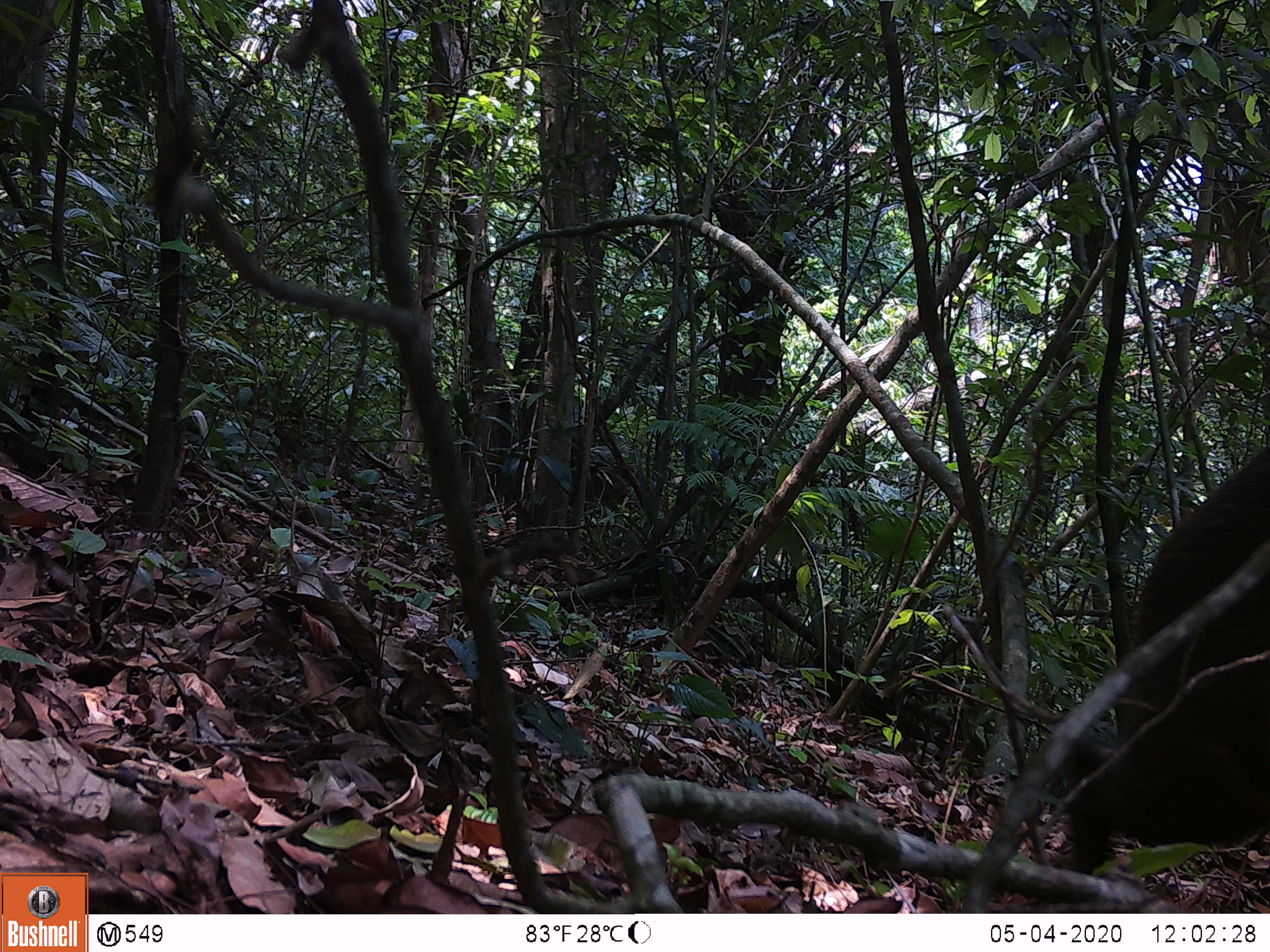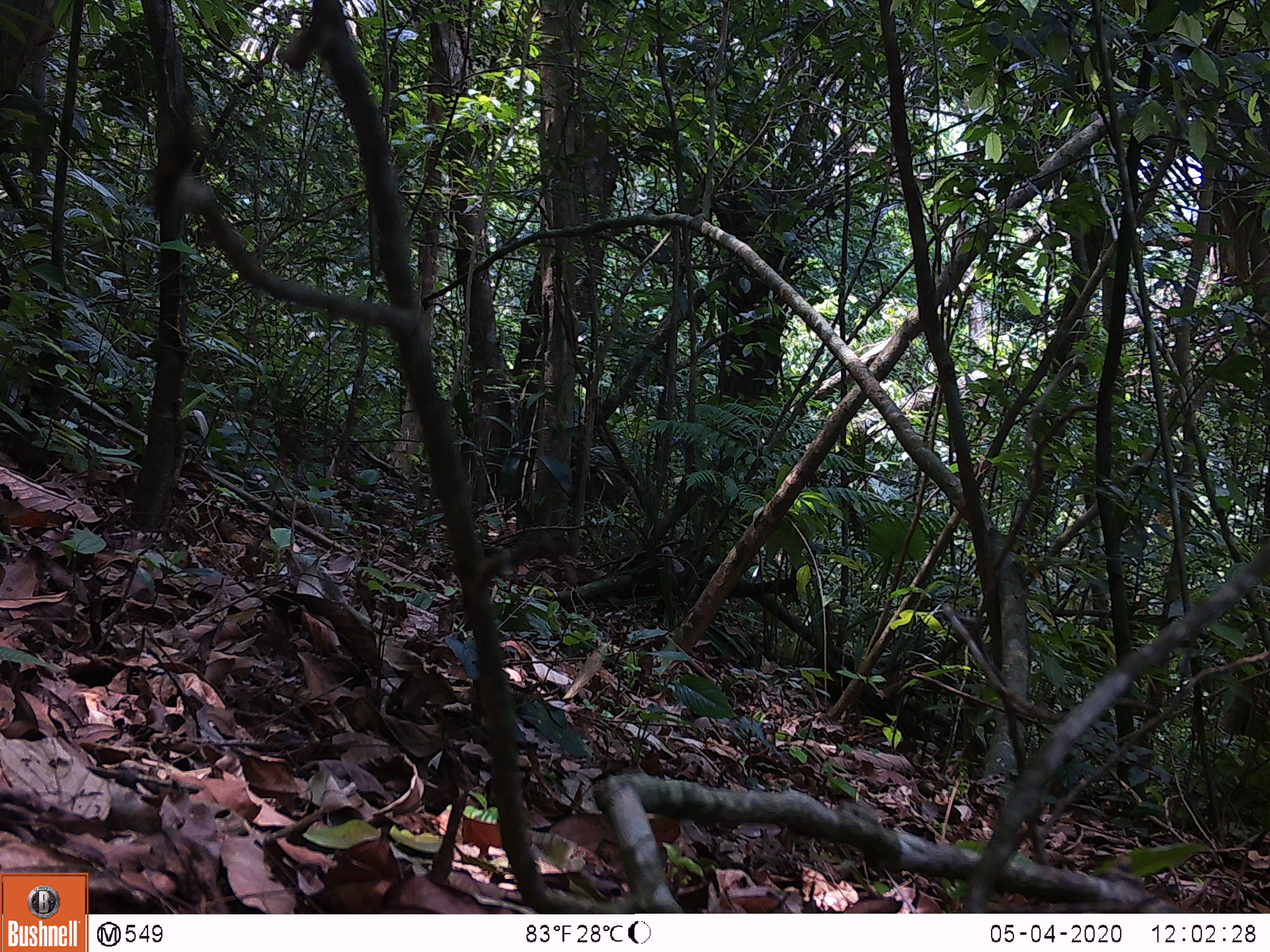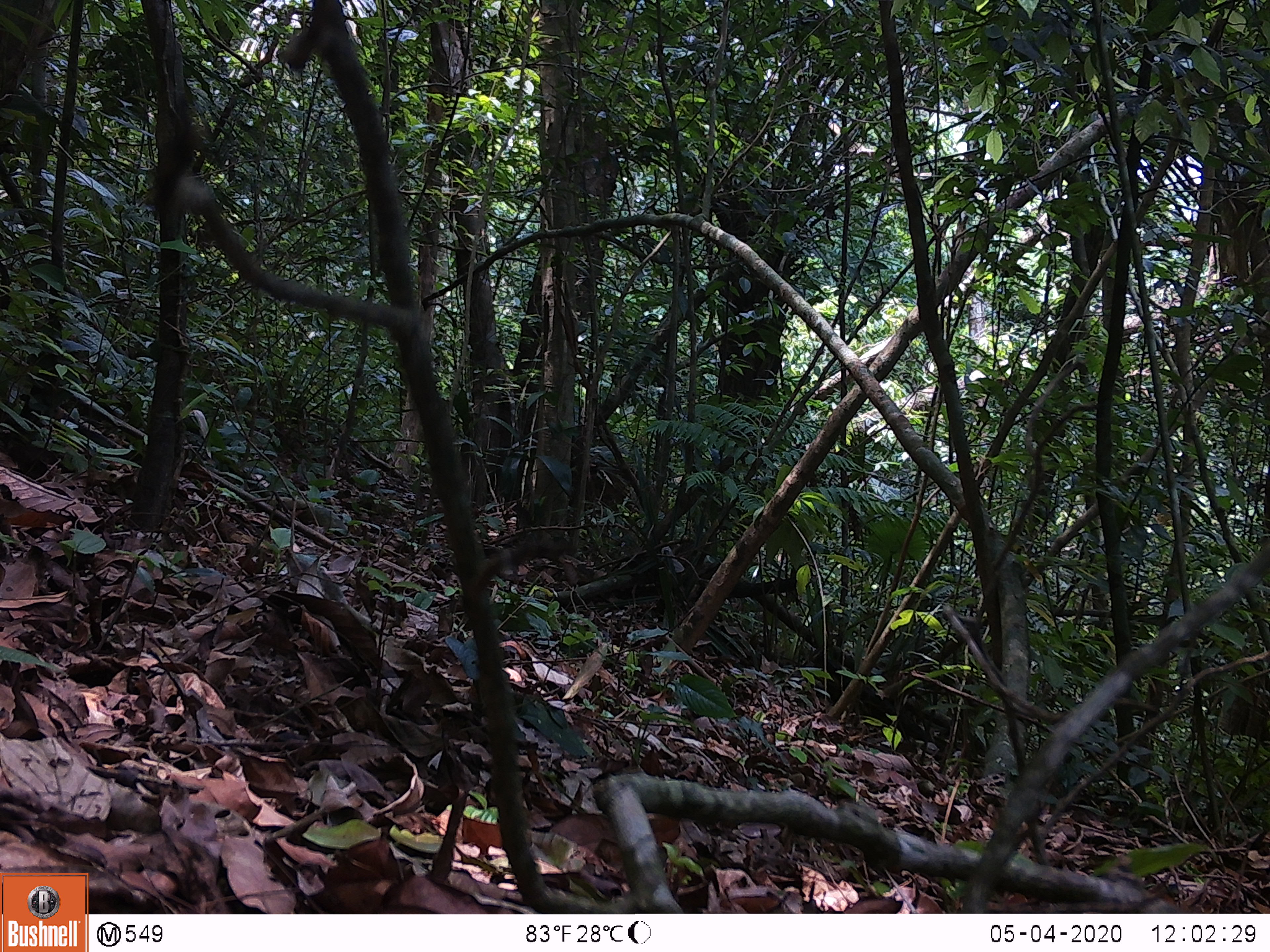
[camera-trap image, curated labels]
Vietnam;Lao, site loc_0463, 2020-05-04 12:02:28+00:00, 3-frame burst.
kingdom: Animalia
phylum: Chordata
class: Mammalia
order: Artiodactyla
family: Suidae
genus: Sus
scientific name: Sus scrofa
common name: eurasian wild pig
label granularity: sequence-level